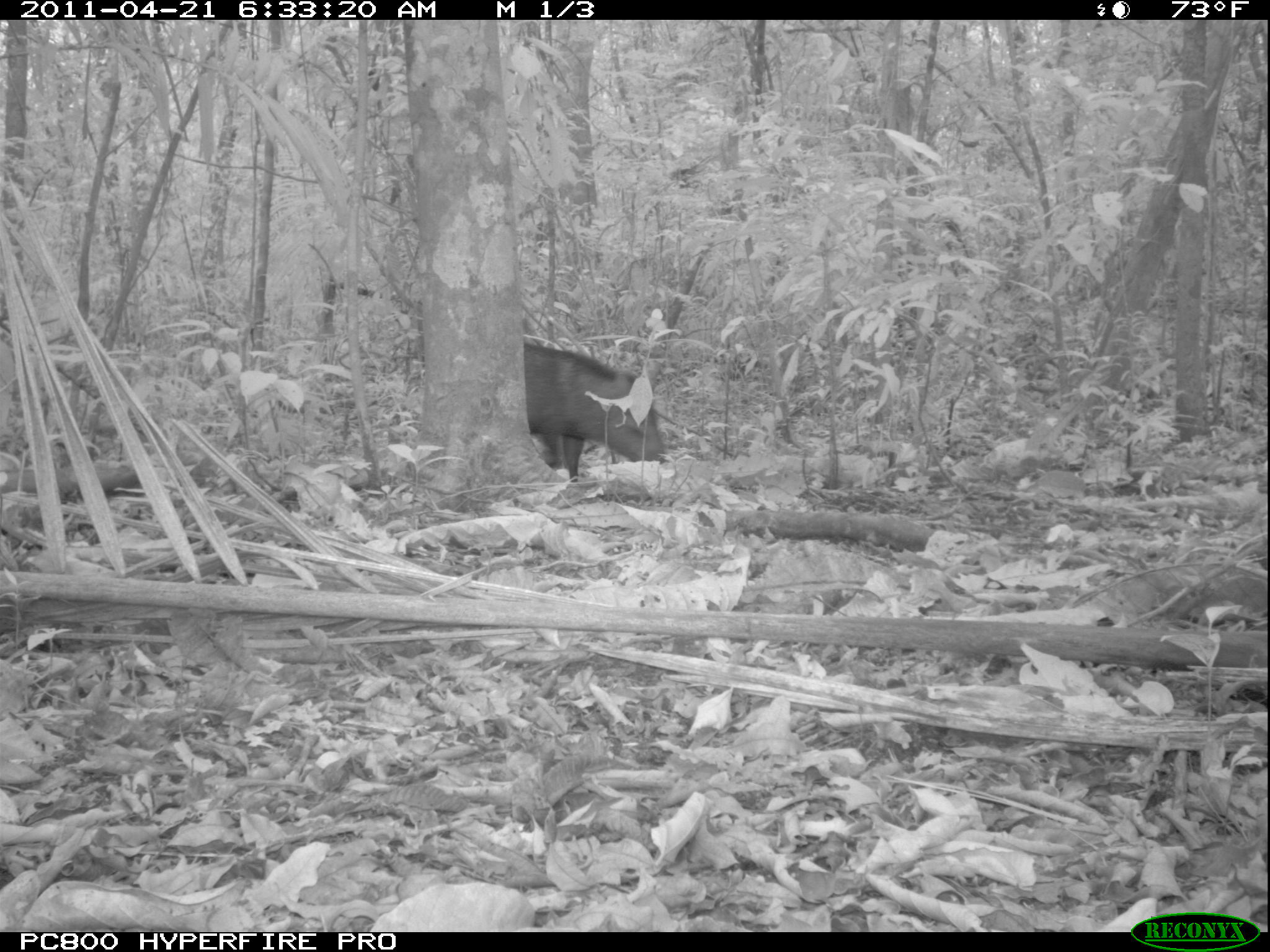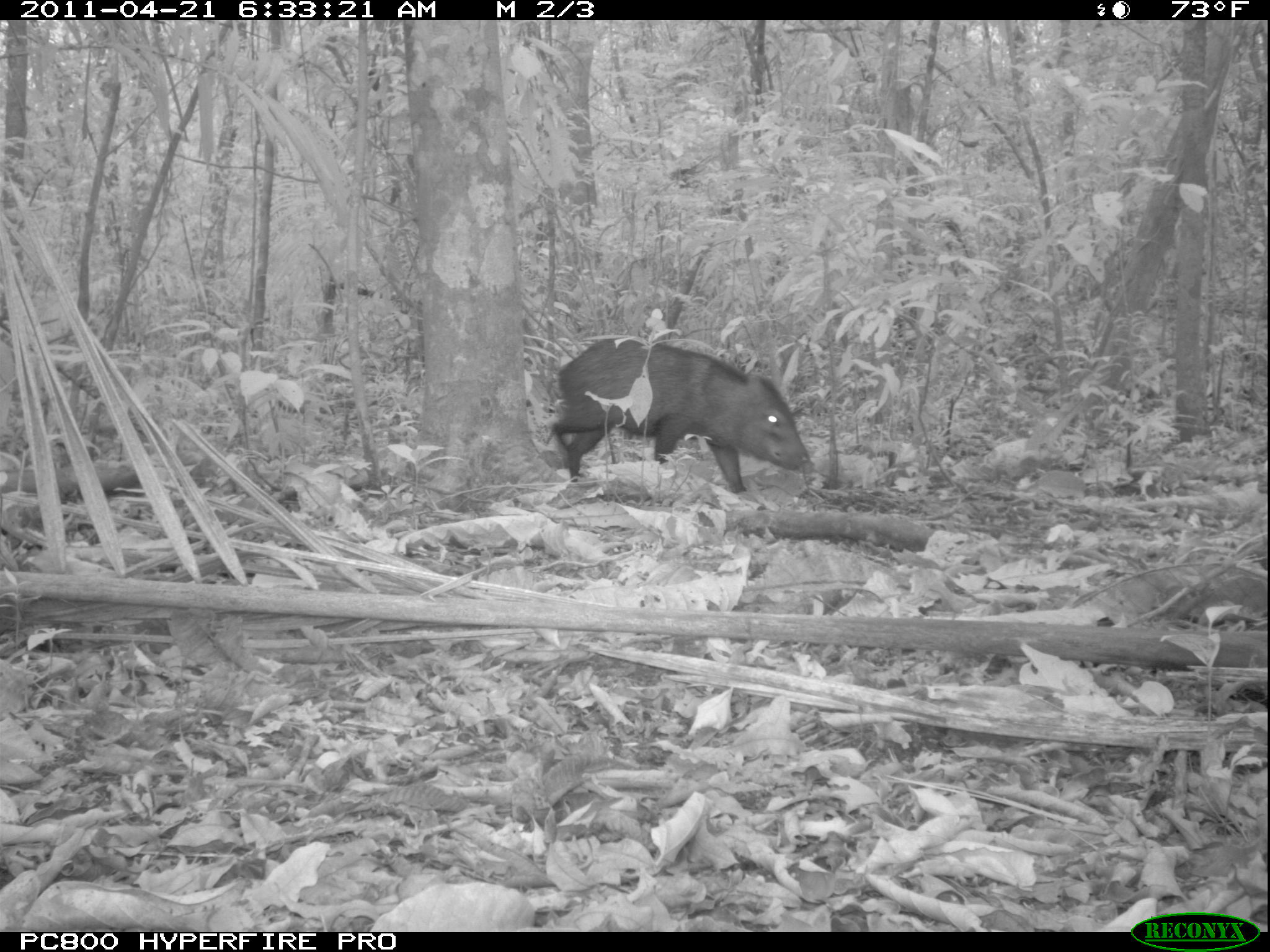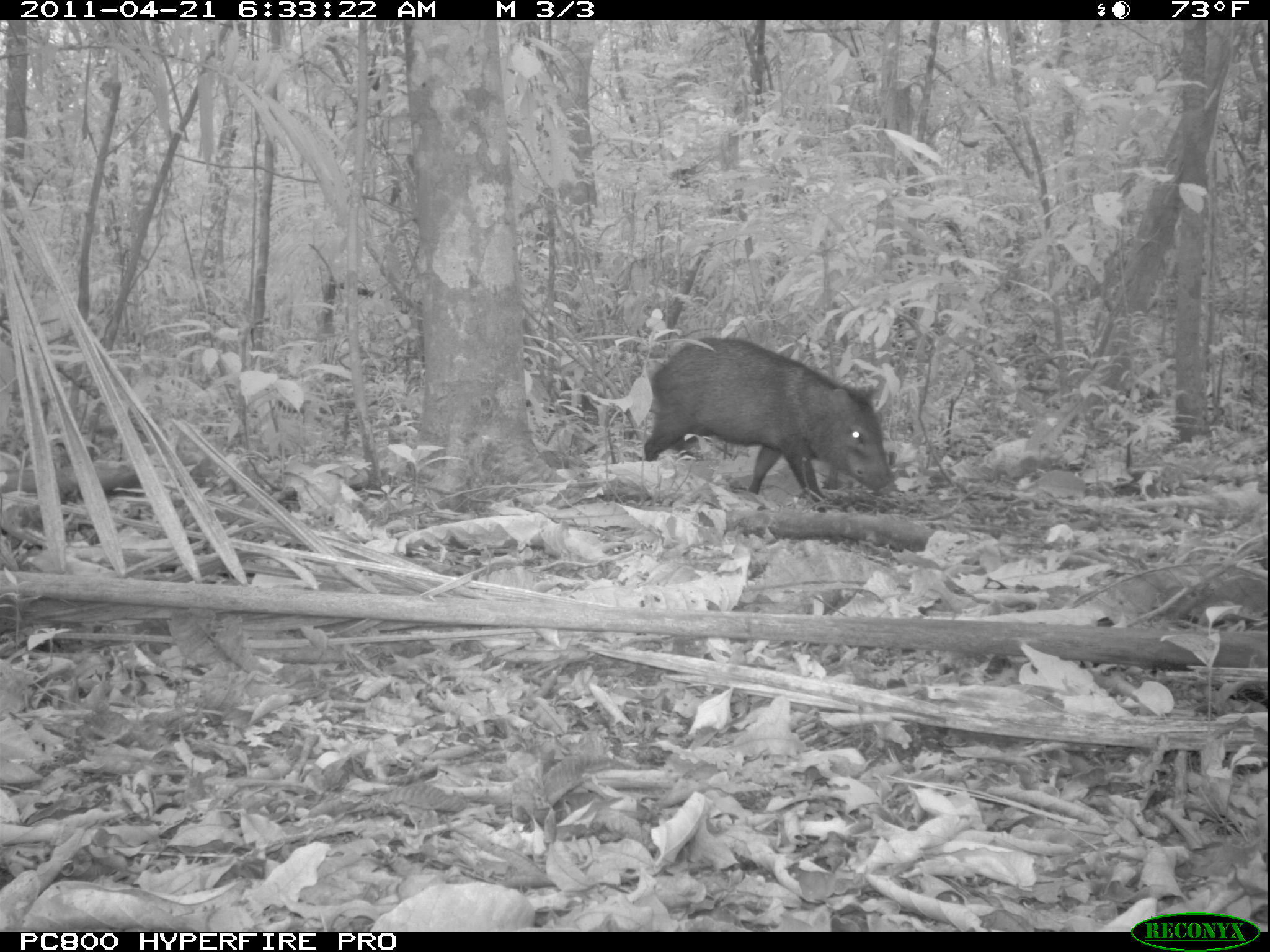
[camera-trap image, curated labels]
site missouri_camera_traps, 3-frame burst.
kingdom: Animalia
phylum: Chordata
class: Mammalia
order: Artiodactyla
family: Tayassuidae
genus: Pecari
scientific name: Pecari tajacu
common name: collared peccary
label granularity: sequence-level